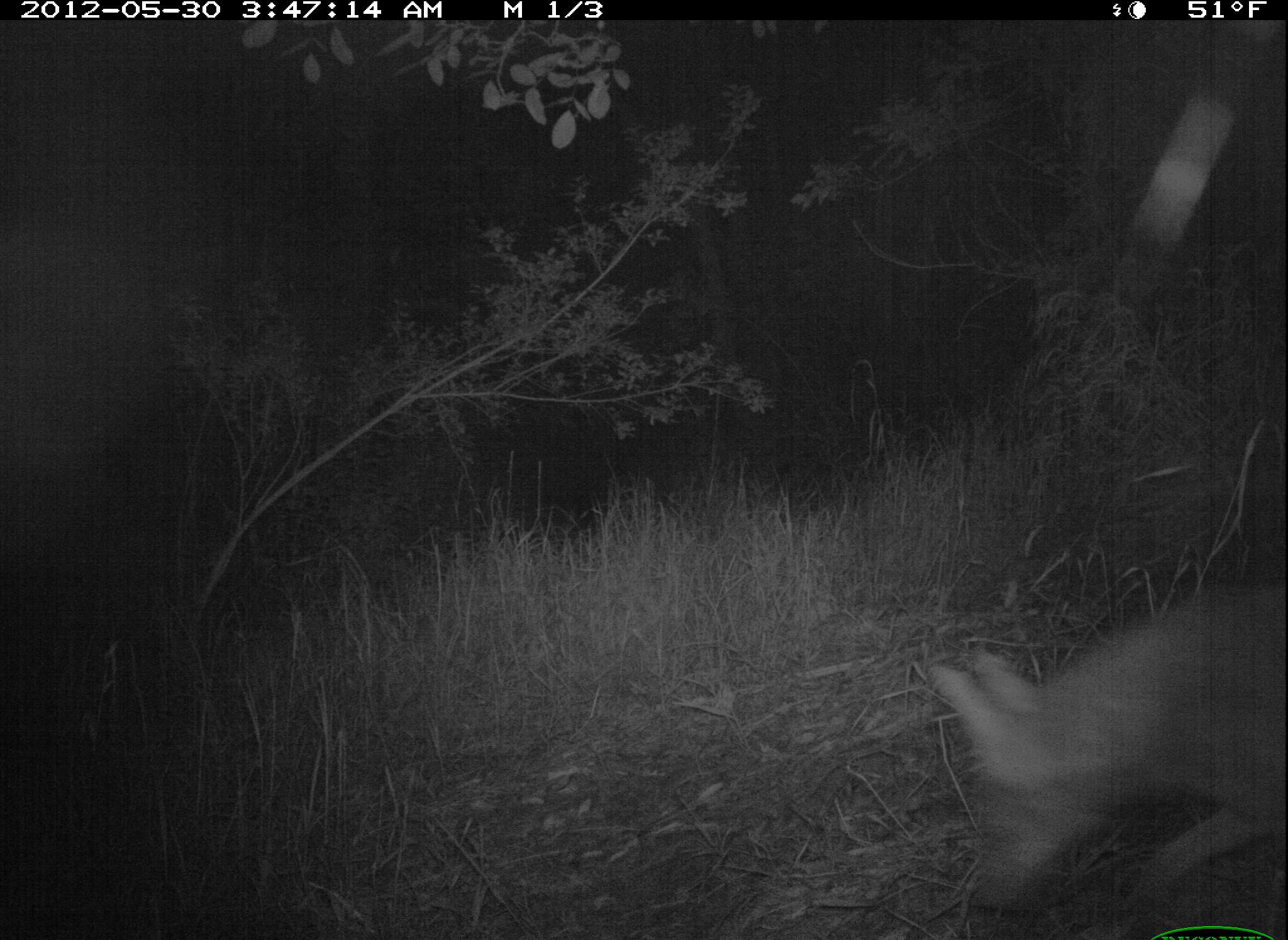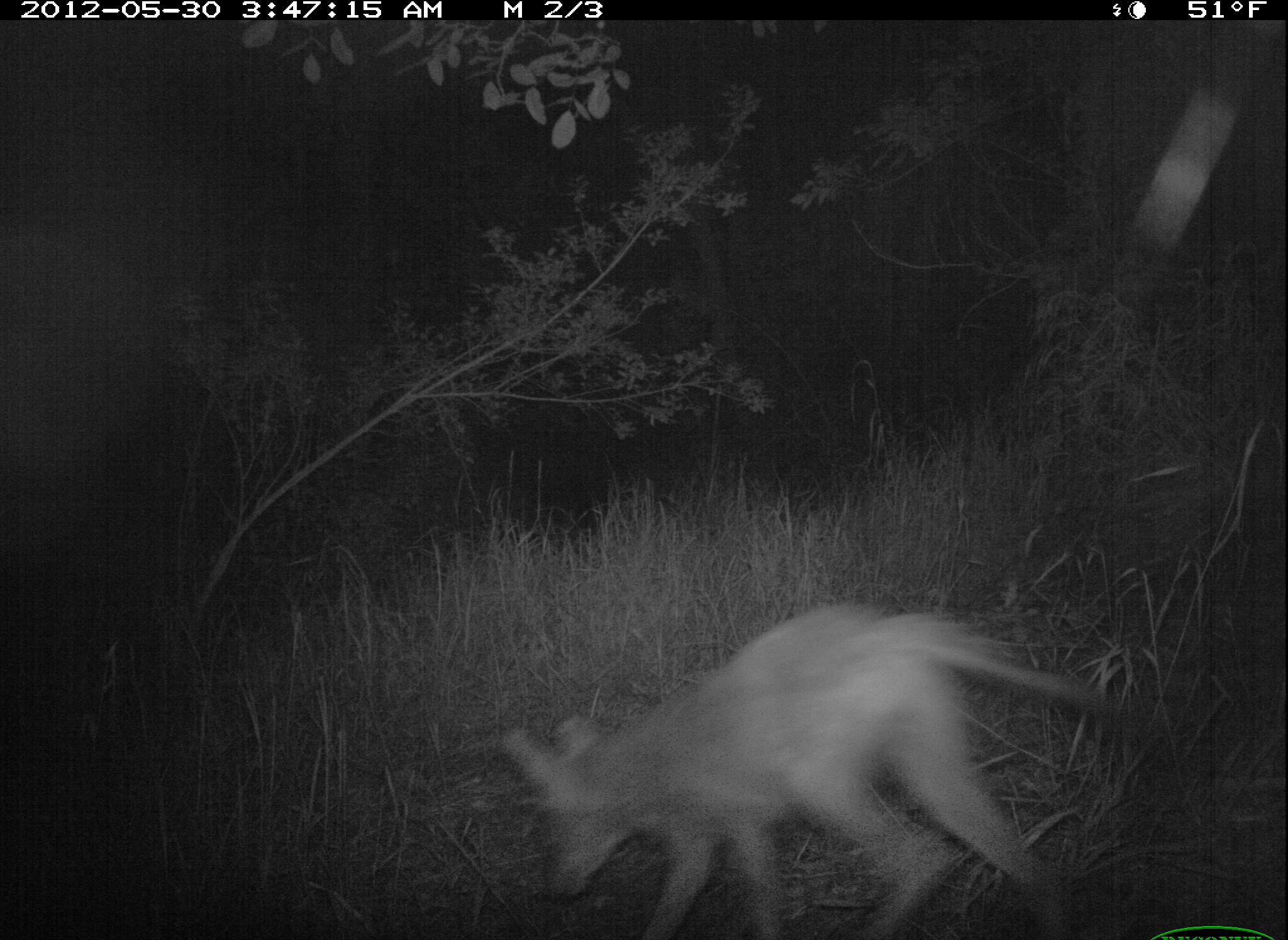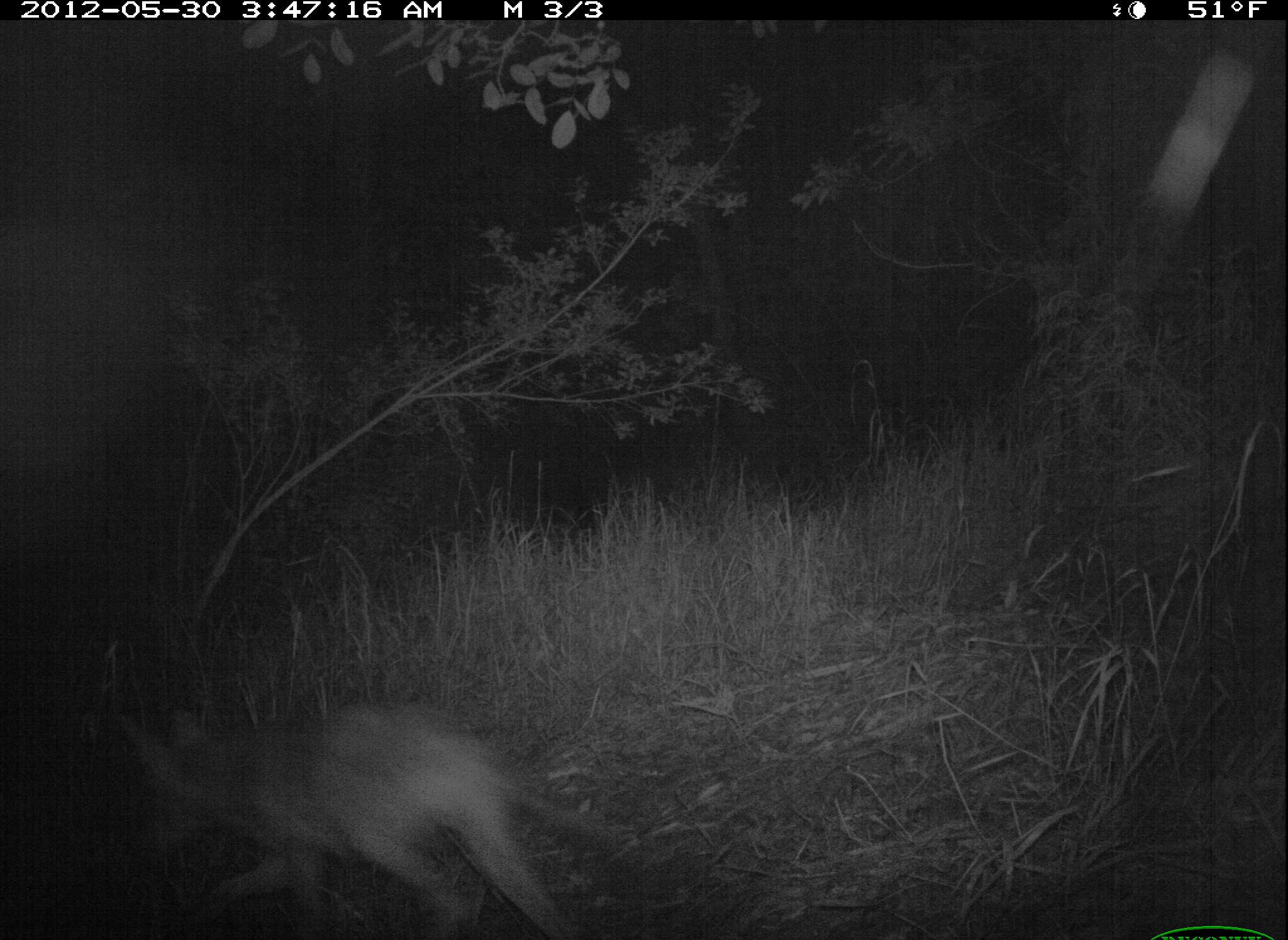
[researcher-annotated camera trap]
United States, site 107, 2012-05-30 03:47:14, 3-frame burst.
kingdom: Animalia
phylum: Chordata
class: Mammalia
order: Carnivora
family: Canidae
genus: Canis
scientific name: Canis latrans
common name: coyote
Coyote (Canis latrans).